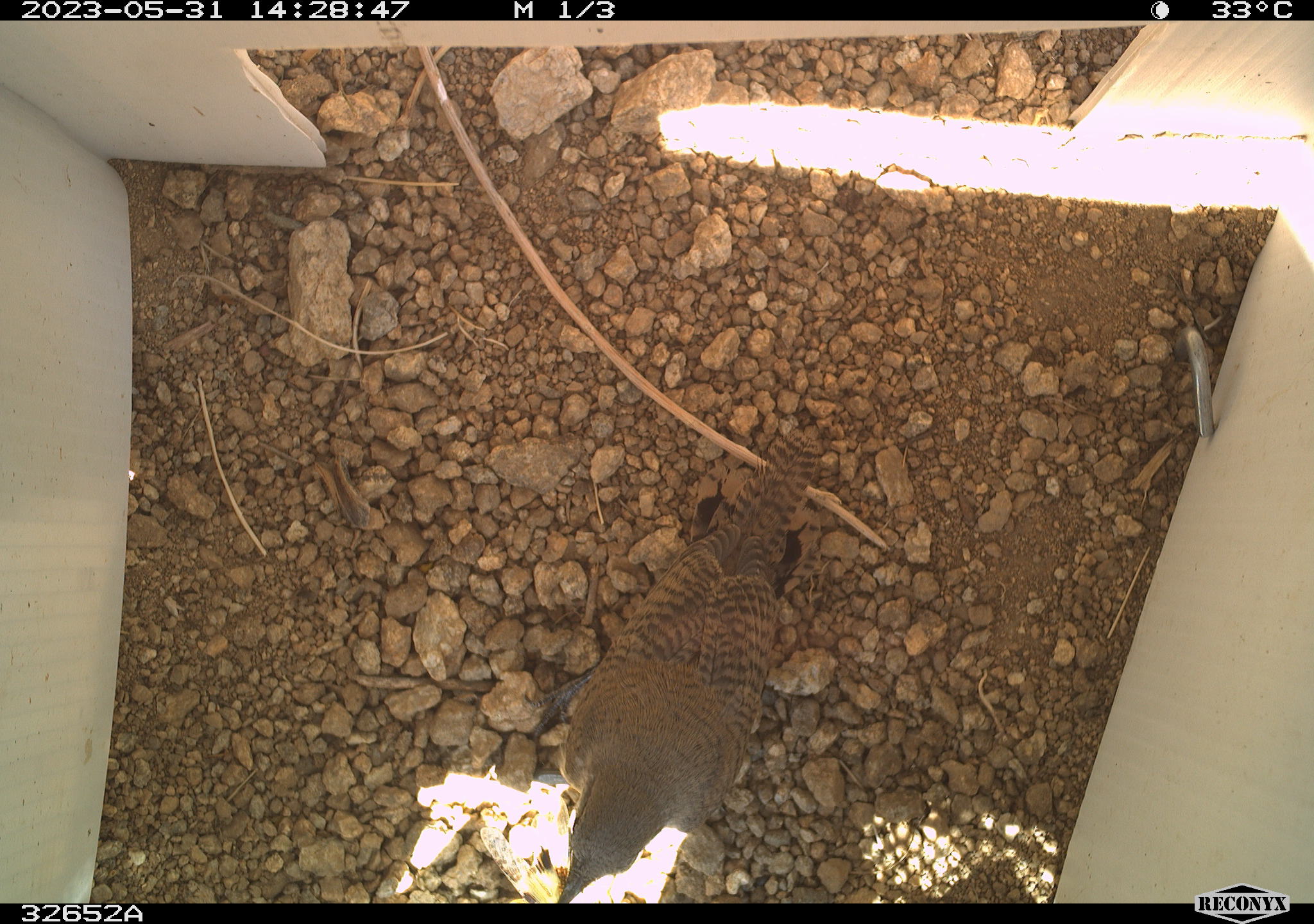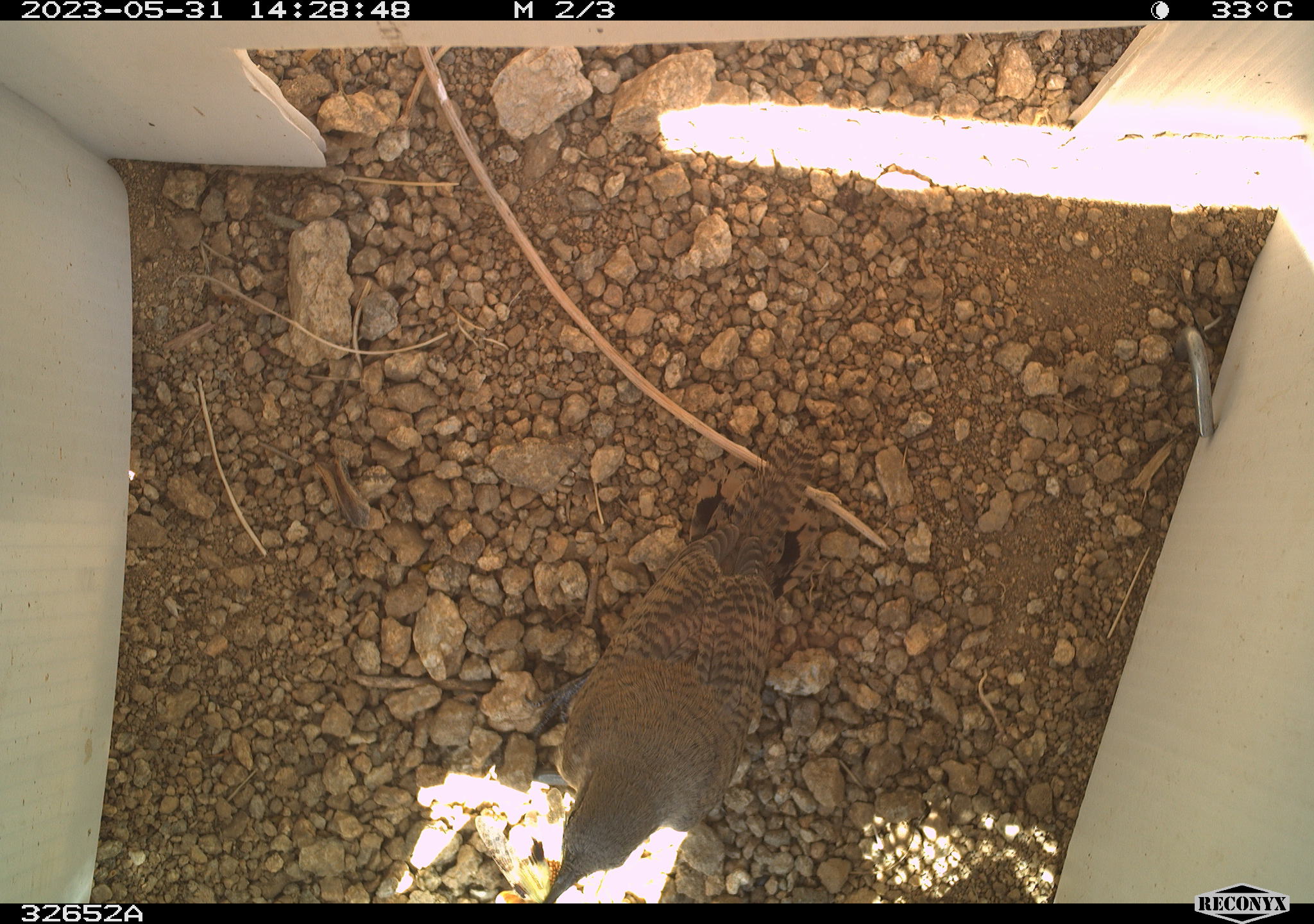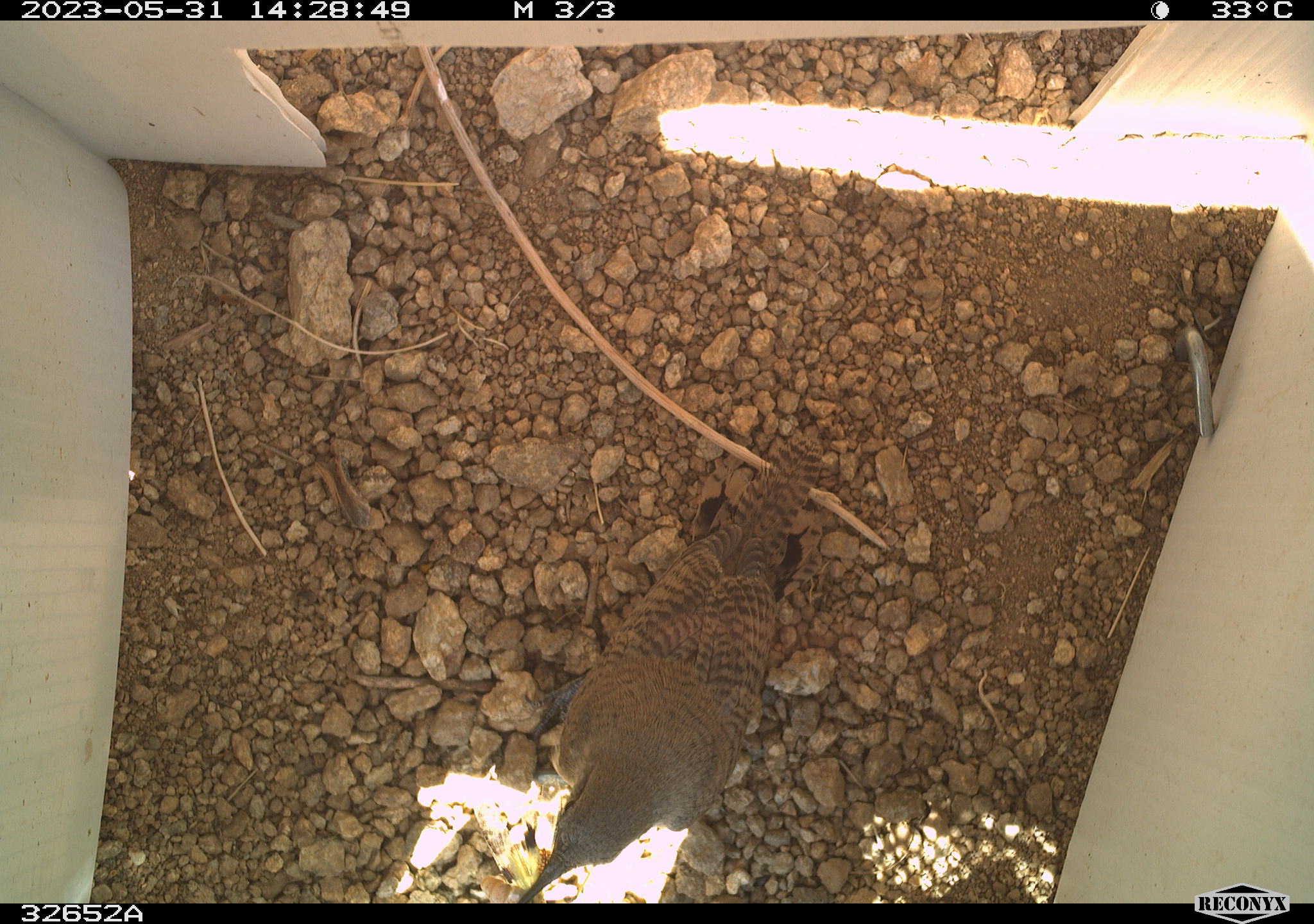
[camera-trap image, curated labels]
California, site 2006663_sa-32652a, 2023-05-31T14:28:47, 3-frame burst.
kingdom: Animalia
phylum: Chordata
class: Aves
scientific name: Aves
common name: bird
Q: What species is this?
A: Bird (Aves).